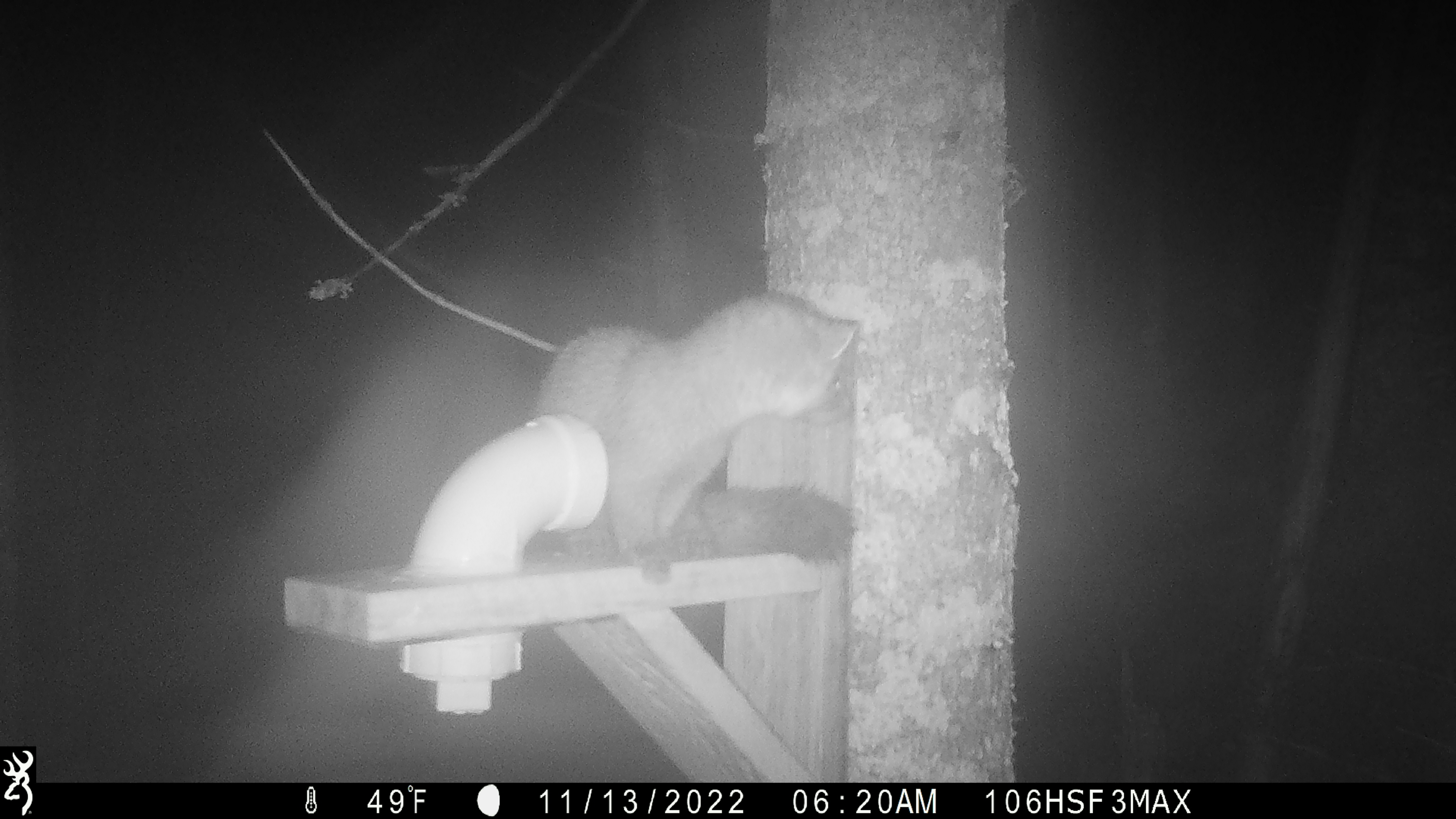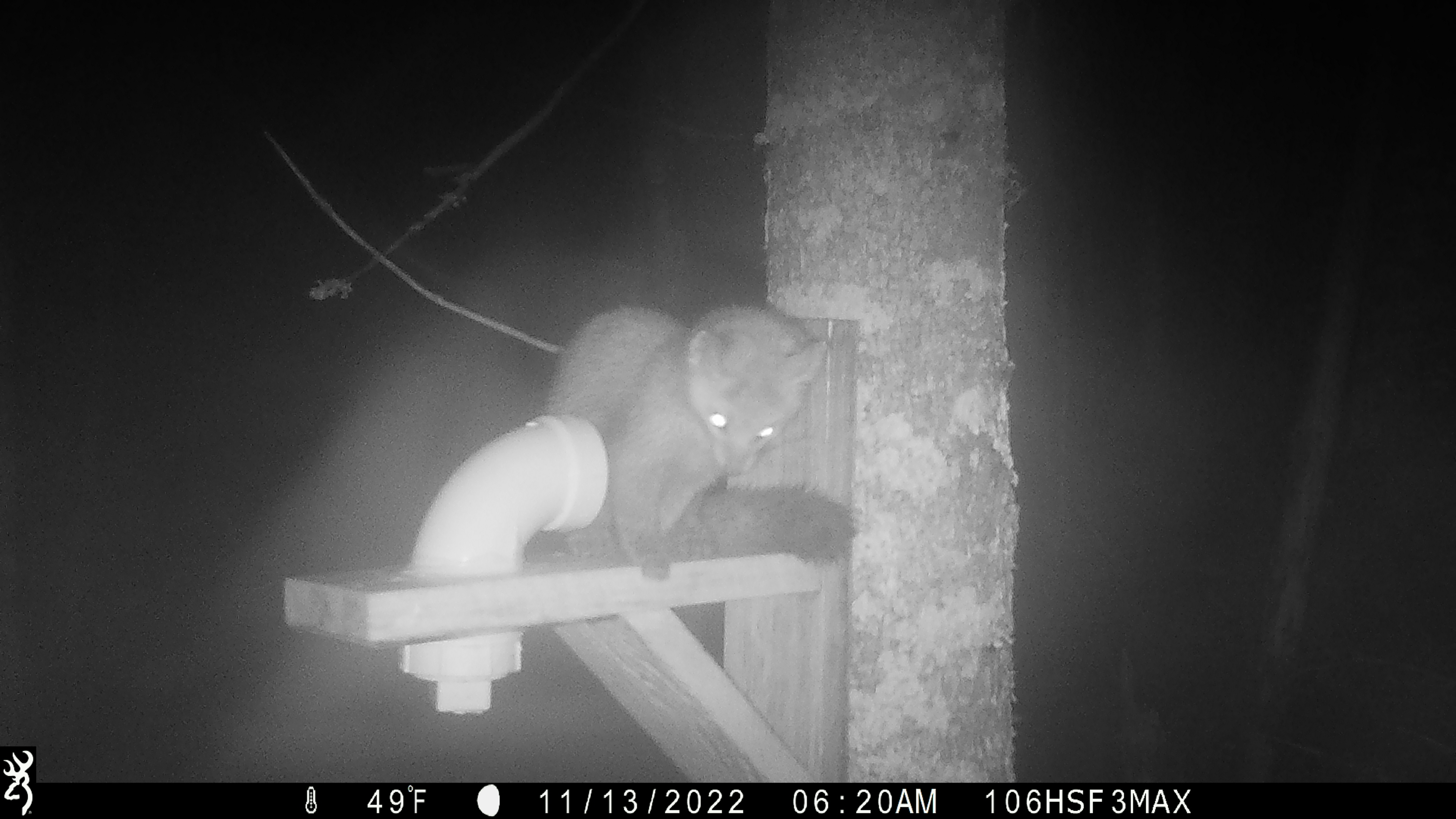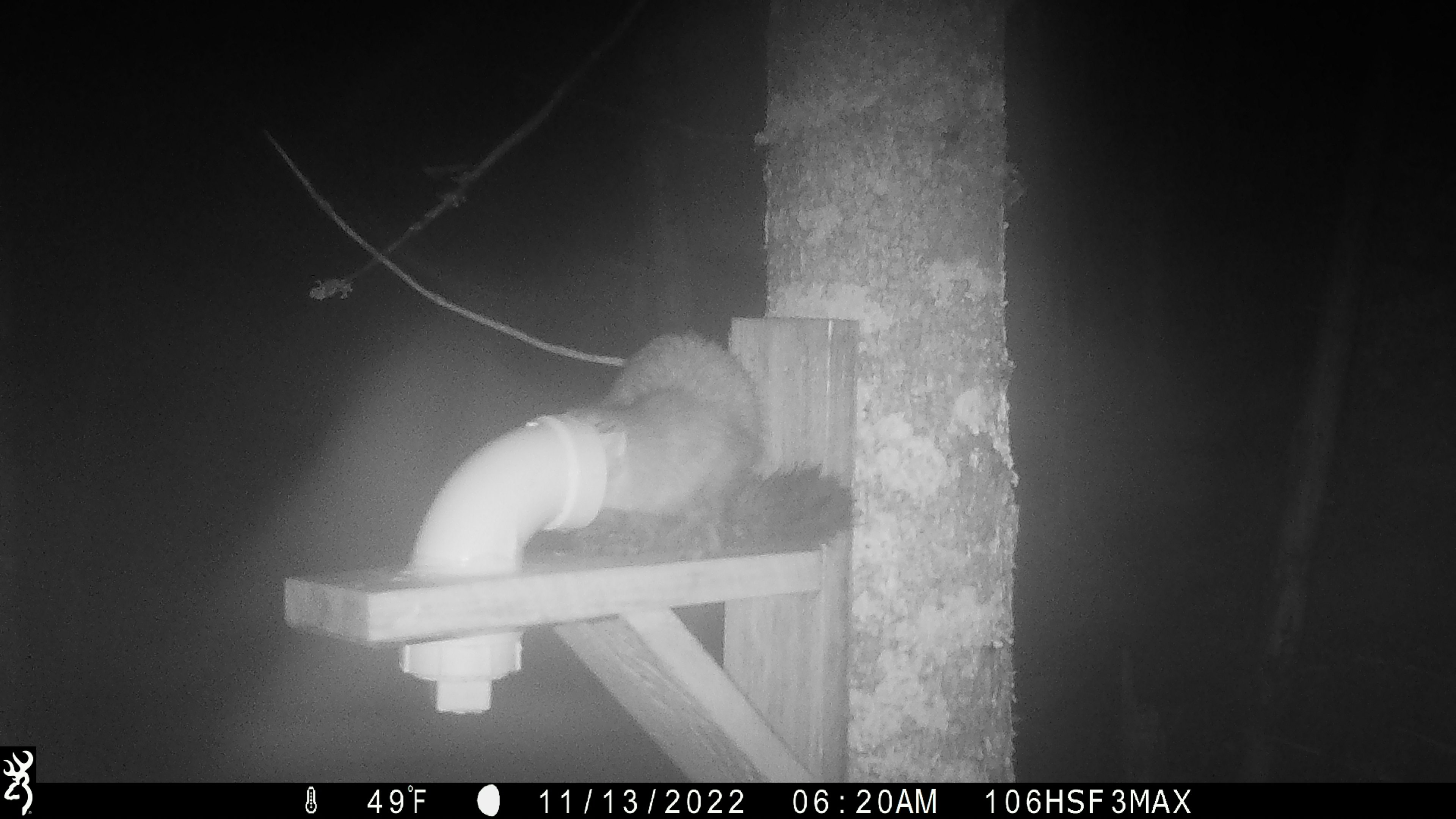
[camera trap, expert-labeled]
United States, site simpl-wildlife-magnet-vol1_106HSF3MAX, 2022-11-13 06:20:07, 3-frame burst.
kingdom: Animalia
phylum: Chordata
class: Mammalia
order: Carnivora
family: Mustelidae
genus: Martes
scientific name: Martes americana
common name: american marten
American marten (Martes americana).